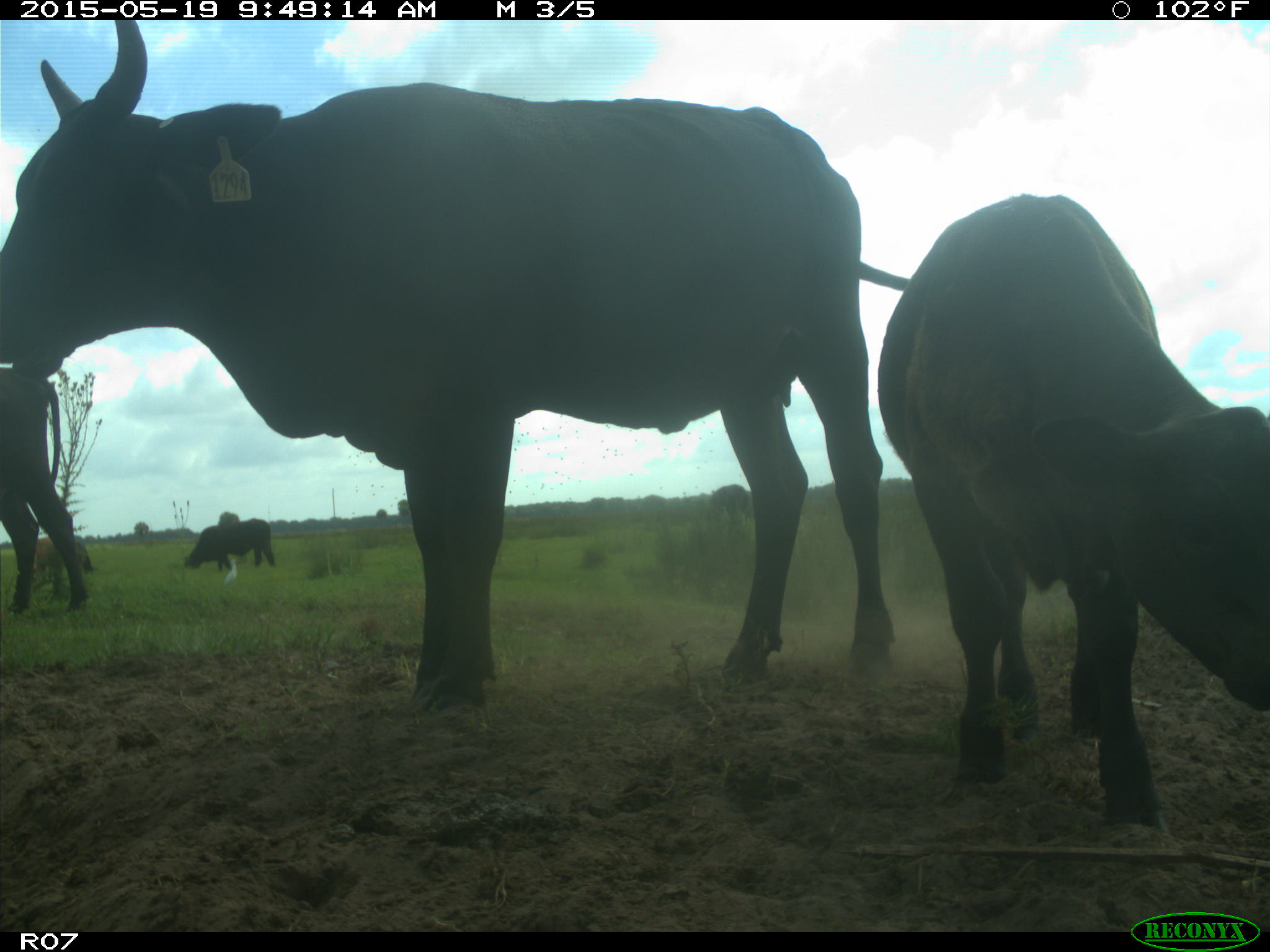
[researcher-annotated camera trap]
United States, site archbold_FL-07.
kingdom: Animalia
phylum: Chordata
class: Mammalia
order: Artiodactyla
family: Bovidae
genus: Bos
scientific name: Bos taurus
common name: domestic cow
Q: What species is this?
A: Bos taurus (domestic cow).